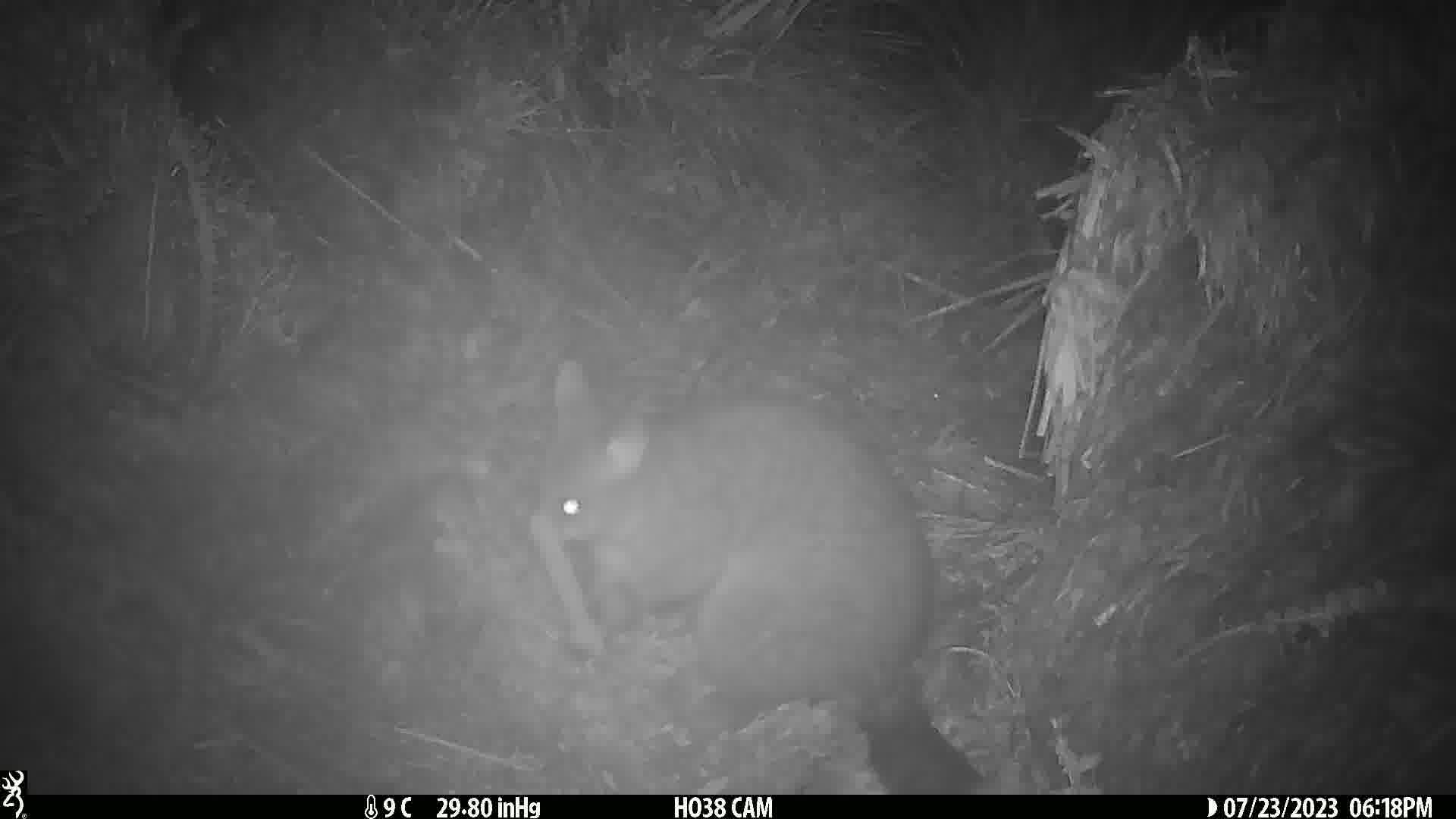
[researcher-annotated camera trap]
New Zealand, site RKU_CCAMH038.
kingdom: Animalia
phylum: Chordata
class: Mammalia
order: Diprotodontia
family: Phalangeridae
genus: Trichosurus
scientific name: Trichosurus vulpecula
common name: common brushtail possum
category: possum